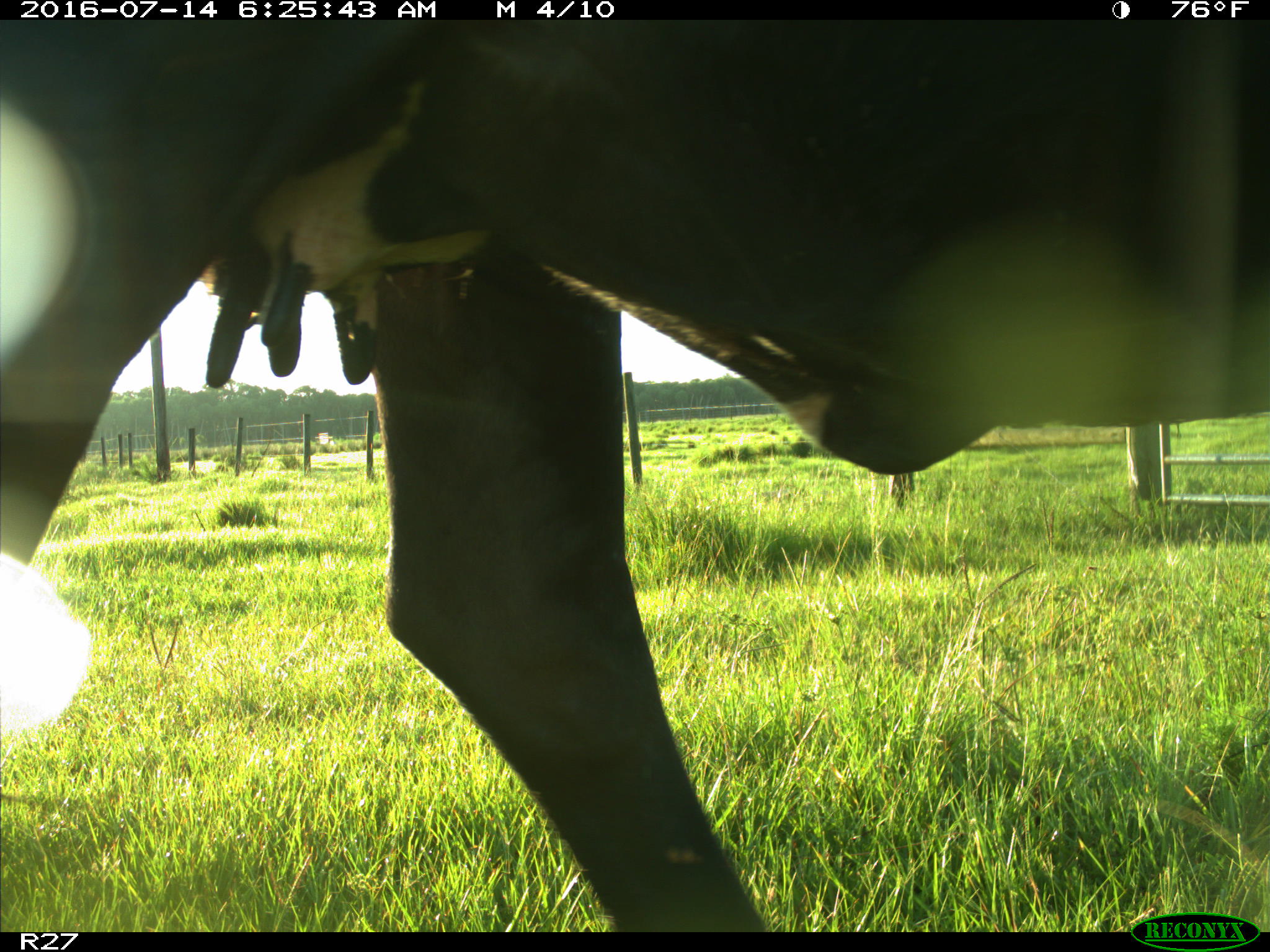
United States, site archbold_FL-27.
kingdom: Animalia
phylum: Chordata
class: Mammalia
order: Artiodactyla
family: Bovidae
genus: Bos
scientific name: Bos taurus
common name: domestic cow